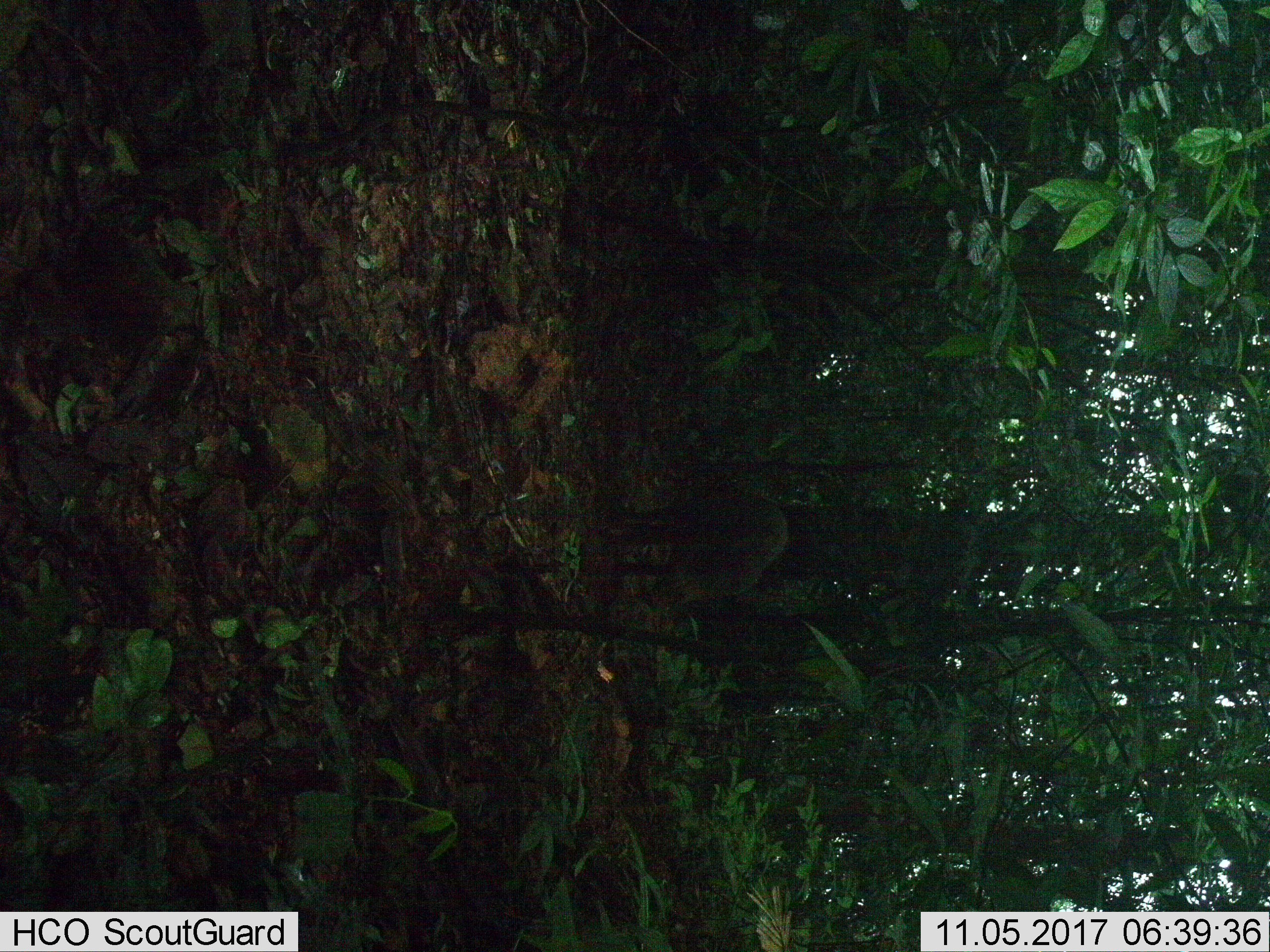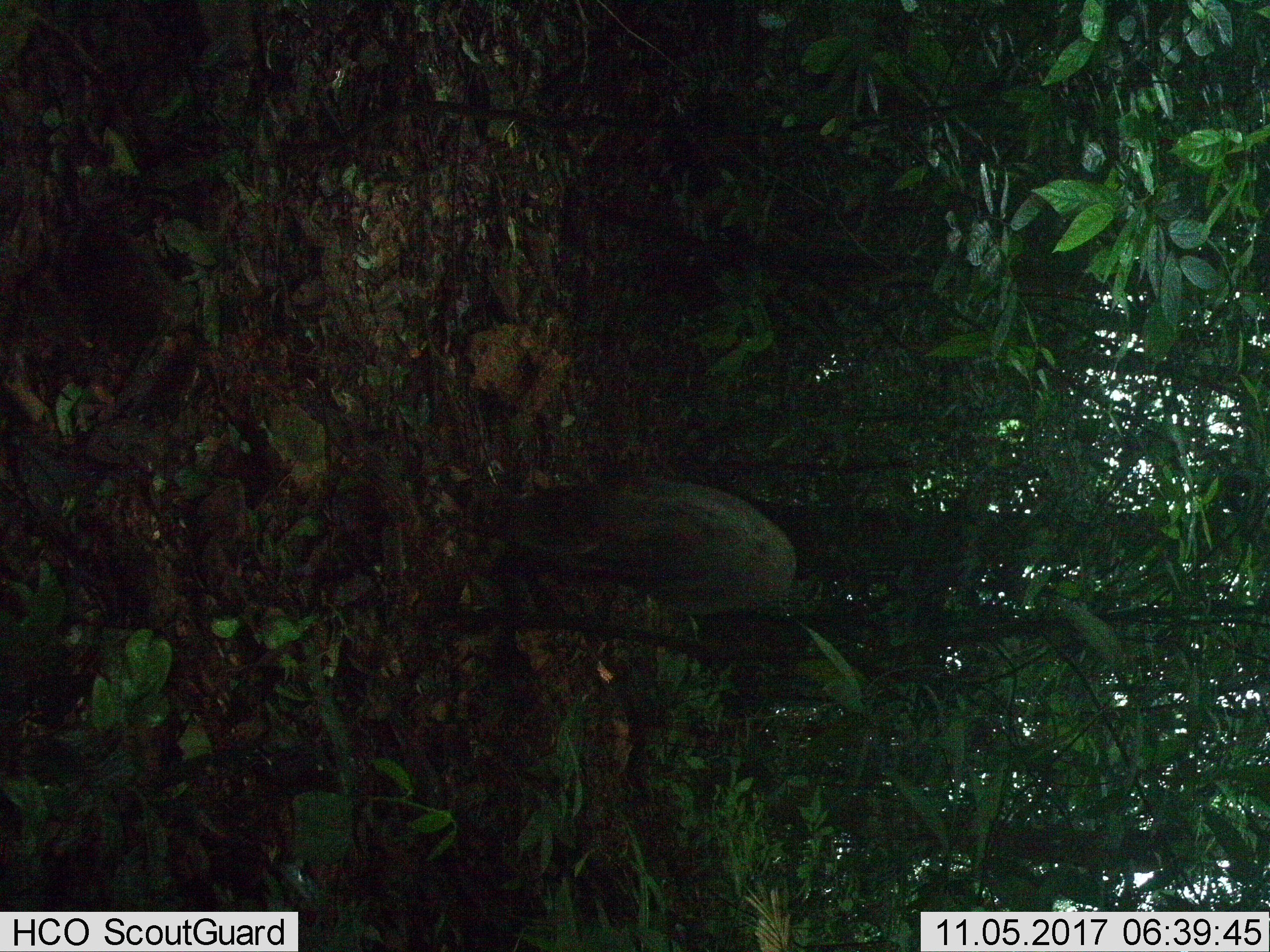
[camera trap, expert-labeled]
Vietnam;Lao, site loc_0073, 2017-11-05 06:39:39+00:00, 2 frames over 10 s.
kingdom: Animalia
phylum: Chordata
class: Mammalia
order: Artiodactyla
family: Suidae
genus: Sus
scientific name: Sus scrofa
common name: eurasian wild pig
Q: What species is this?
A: Eurasian wild pig (Sus scrofa).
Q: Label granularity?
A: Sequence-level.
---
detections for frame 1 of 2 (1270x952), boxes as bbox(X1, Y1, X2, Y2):
eurasian wild pig: bbox(572, 492, 789, 639)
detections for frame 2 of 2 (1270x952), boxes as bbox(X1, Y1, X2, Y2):
eurasian wild pig: bbox(486, 478, 798, 606)